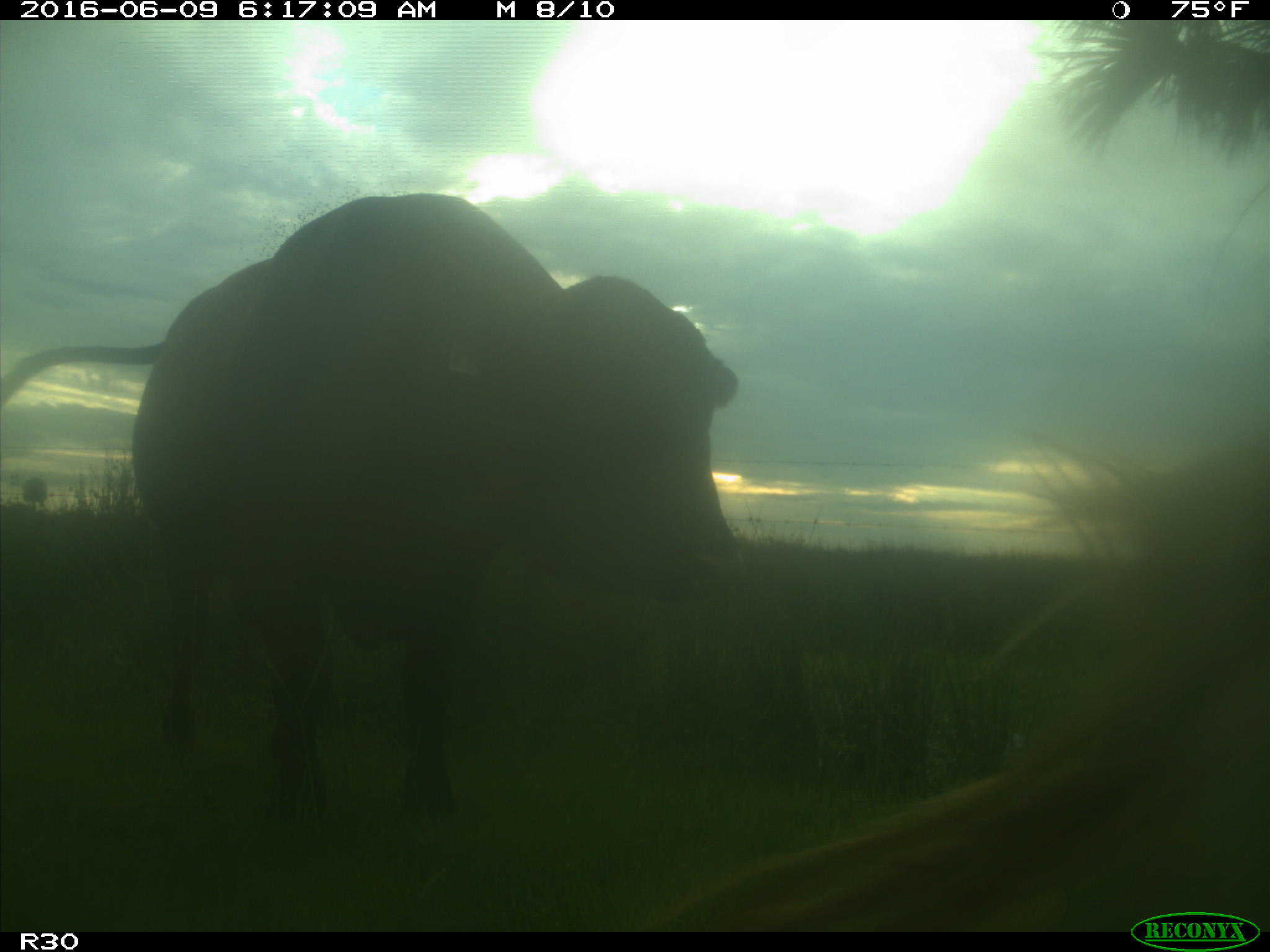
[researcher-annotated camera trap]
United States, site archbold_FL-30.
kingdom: Animalia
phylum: Chordata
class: Mammalia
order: Artiodactyla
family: Bovidae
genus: Bos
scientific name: Bos taurus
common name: domestic cow